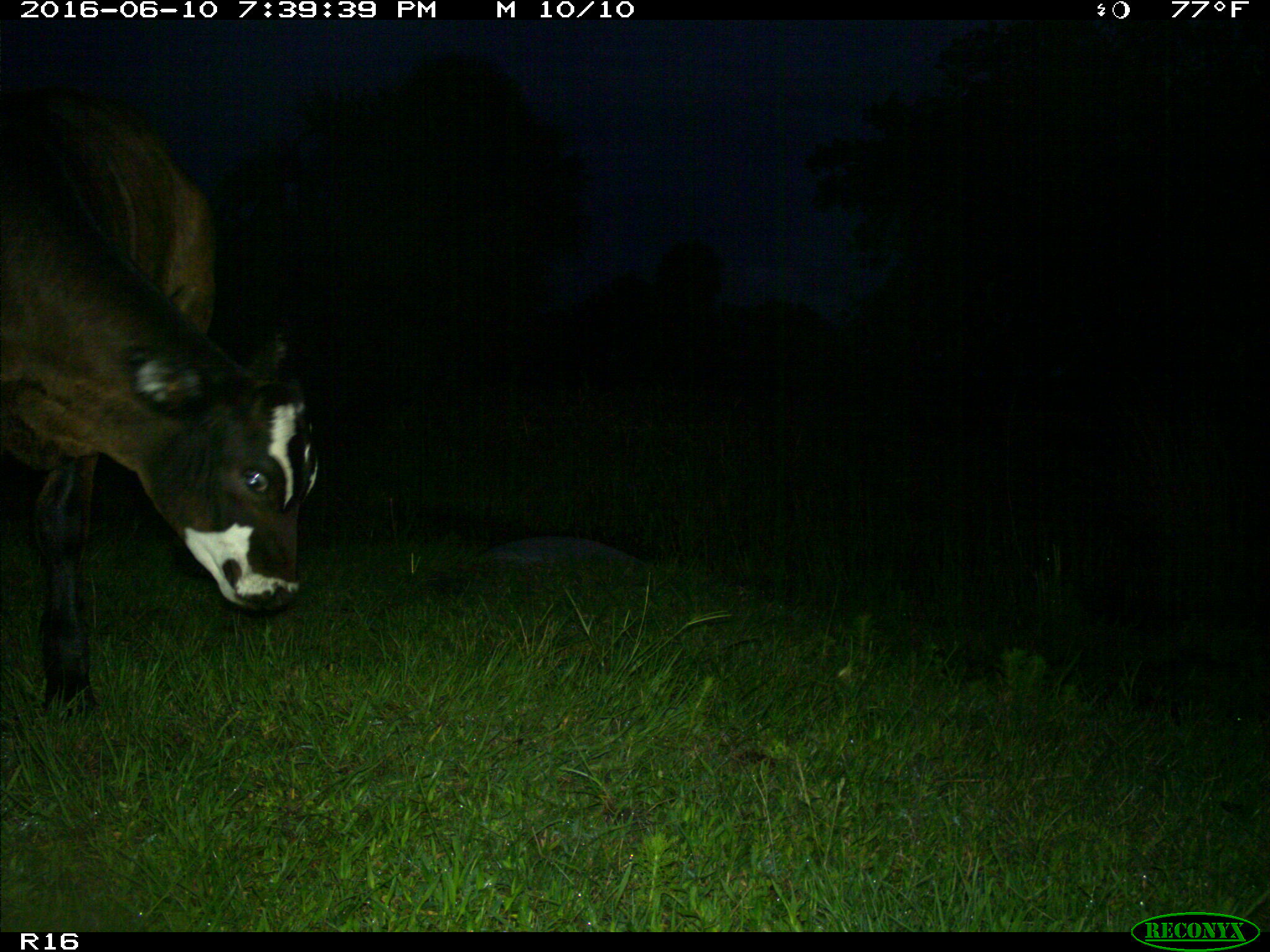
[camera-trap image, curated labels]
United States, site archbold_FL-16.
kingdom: Animalia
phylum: Chordata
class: Mammalia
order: Artiodactyla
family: Bovidae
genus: Bos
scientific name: Bos taurus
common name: domestic cow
Bos taurus (domestic cow).